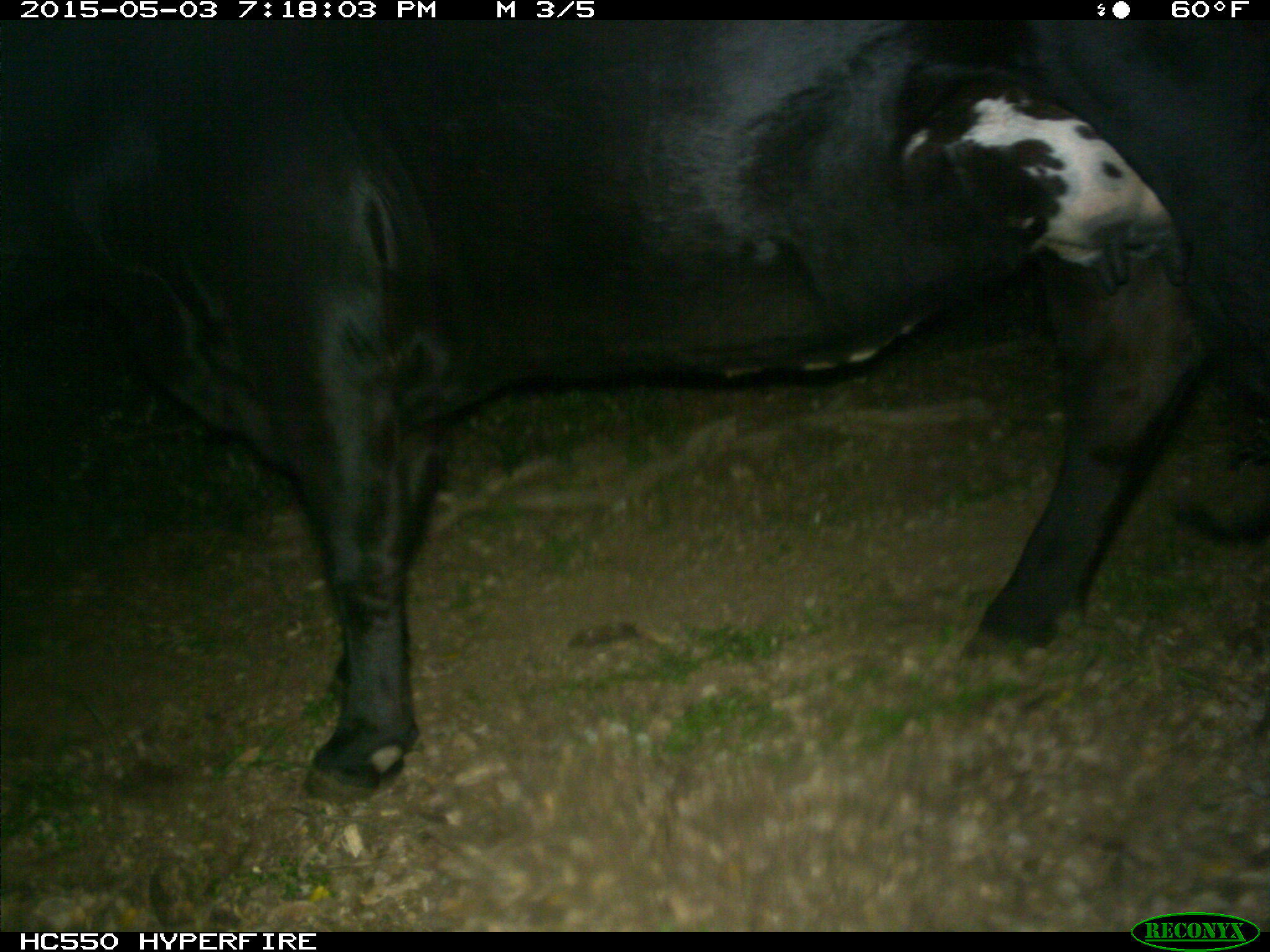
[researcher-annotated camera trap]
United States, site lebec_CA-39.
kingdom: Animalia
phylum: Chordata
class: Mammalia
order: Artiodactyla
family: Bovidae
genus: Bos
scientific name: Bos taurus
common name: domestic cow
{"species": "Bos taurus (domestic cow)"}